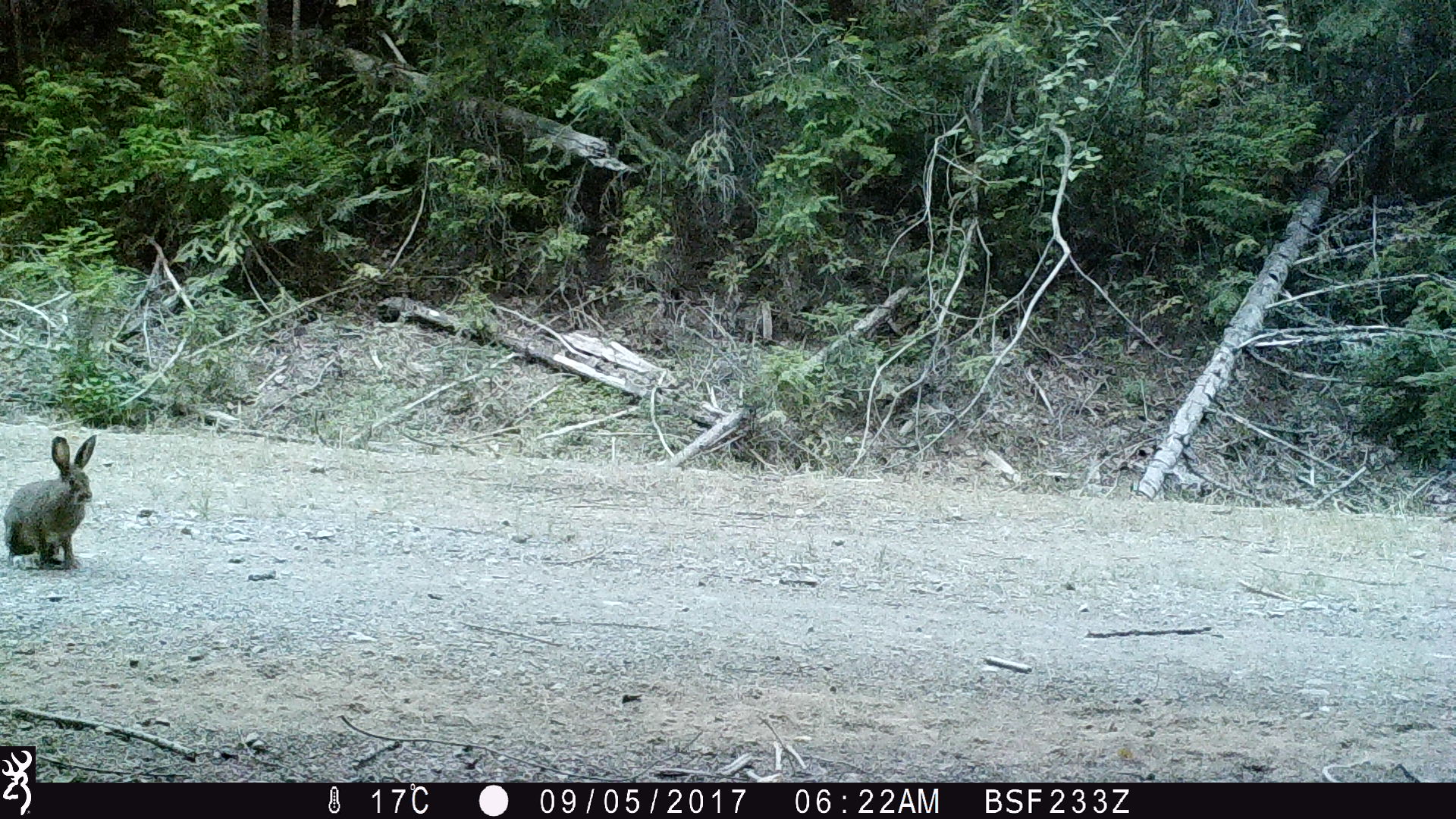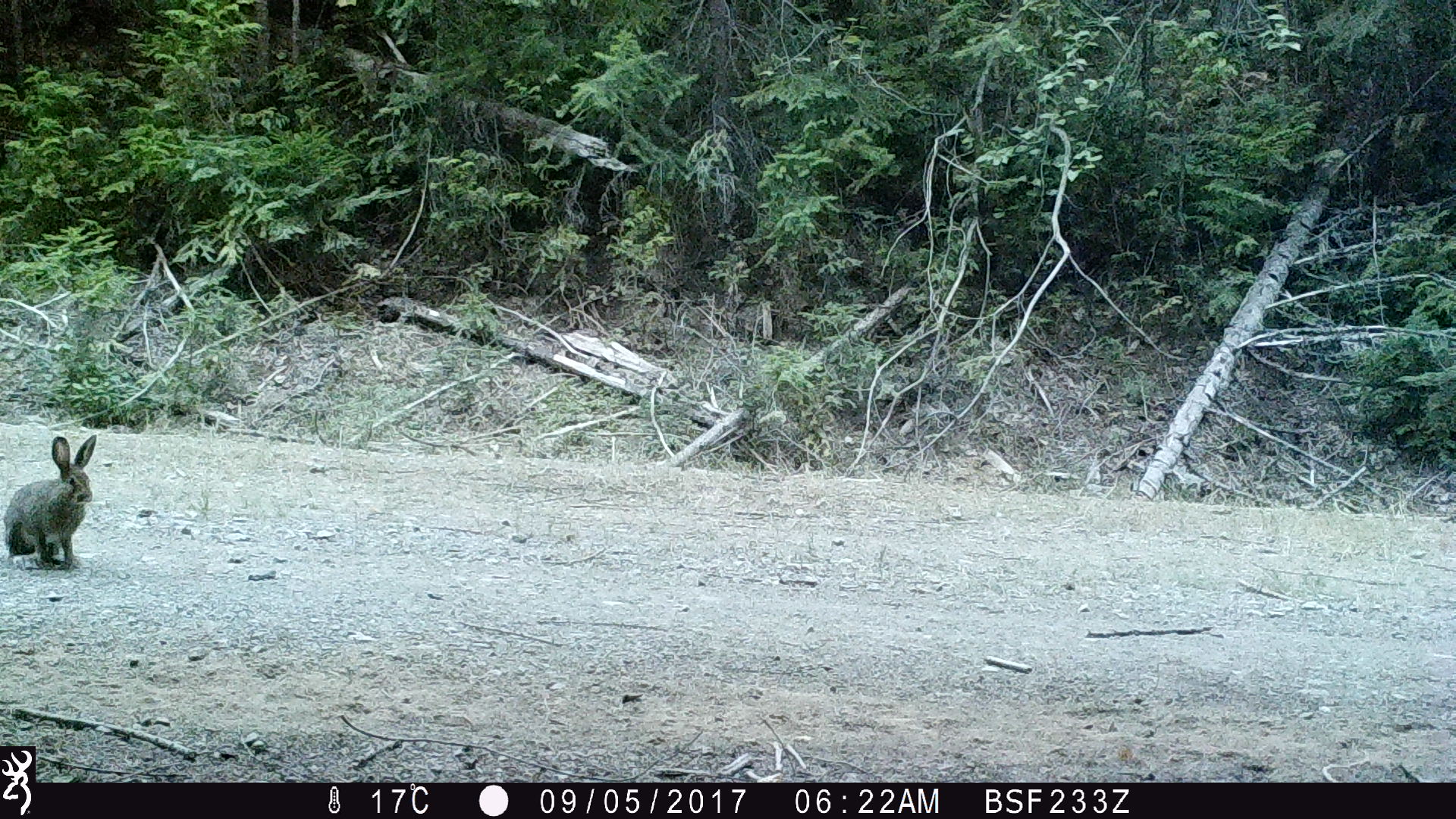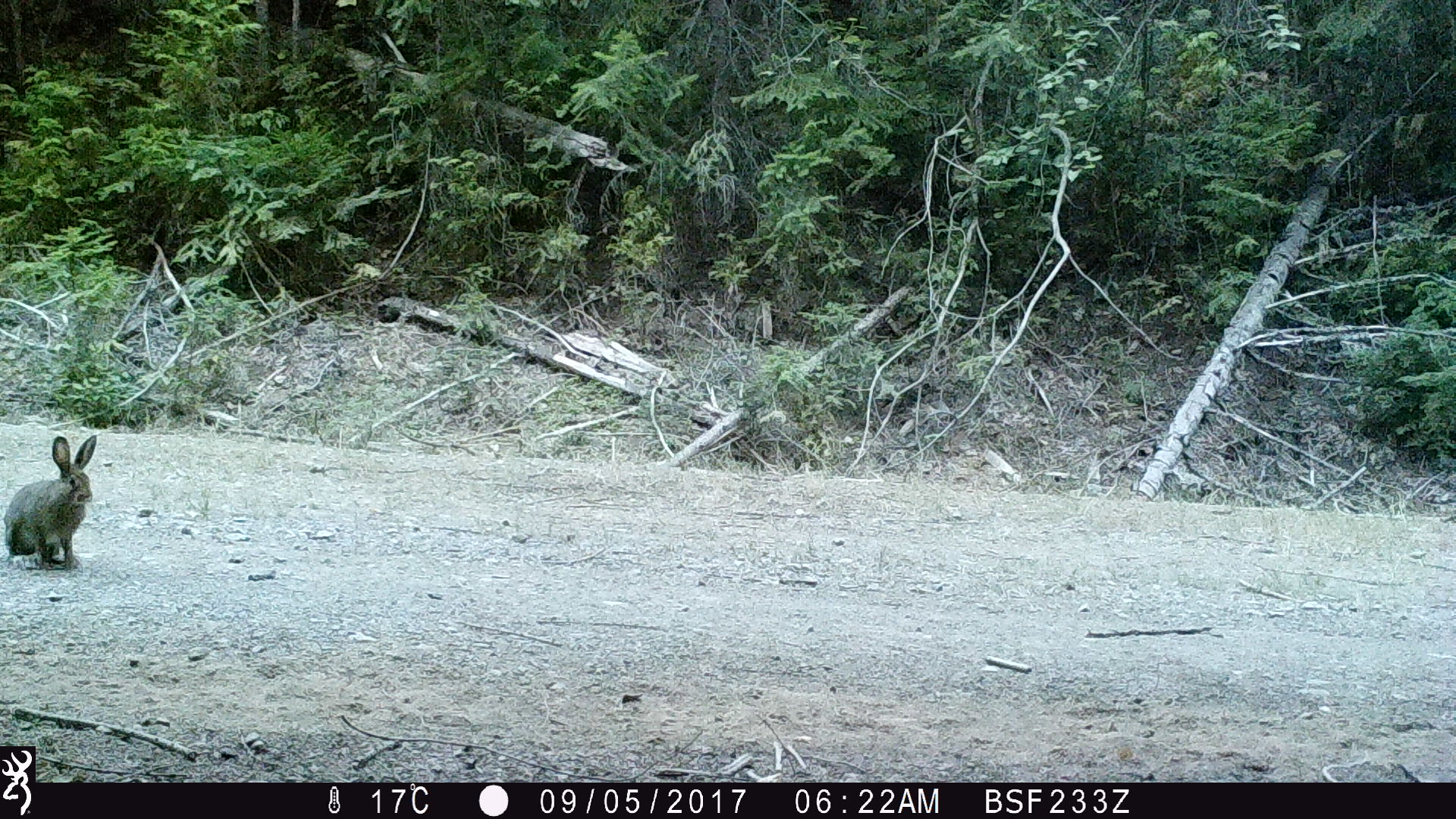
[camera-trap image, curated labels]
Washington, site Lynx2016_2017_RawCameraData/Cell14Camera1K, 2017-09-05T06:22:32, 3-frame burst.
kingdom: Animalia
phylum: Chordata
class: Mammalia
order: Lagomorpha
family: Leporidae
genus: Lepus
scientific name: Lepus americanus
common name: snowshoe hare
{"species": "Lepus americanus (snowshoe hare)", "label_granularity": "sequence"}